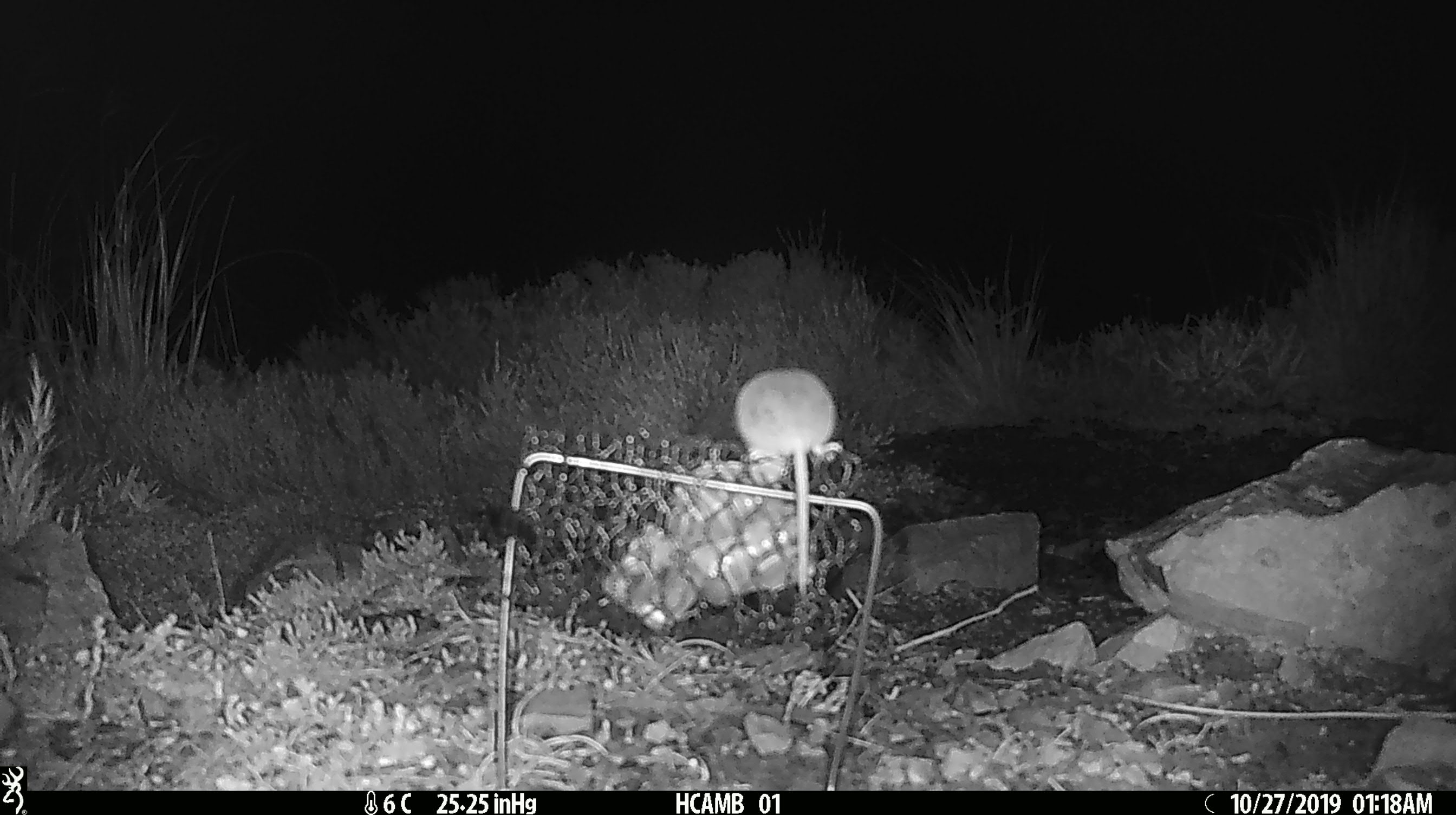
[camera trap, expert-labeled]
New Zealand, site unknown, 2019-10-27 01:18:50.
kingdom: Animalia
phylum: Chordata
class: Mammalia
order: Rodentia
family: Muridae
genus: Mus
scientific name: Mus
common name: mouse